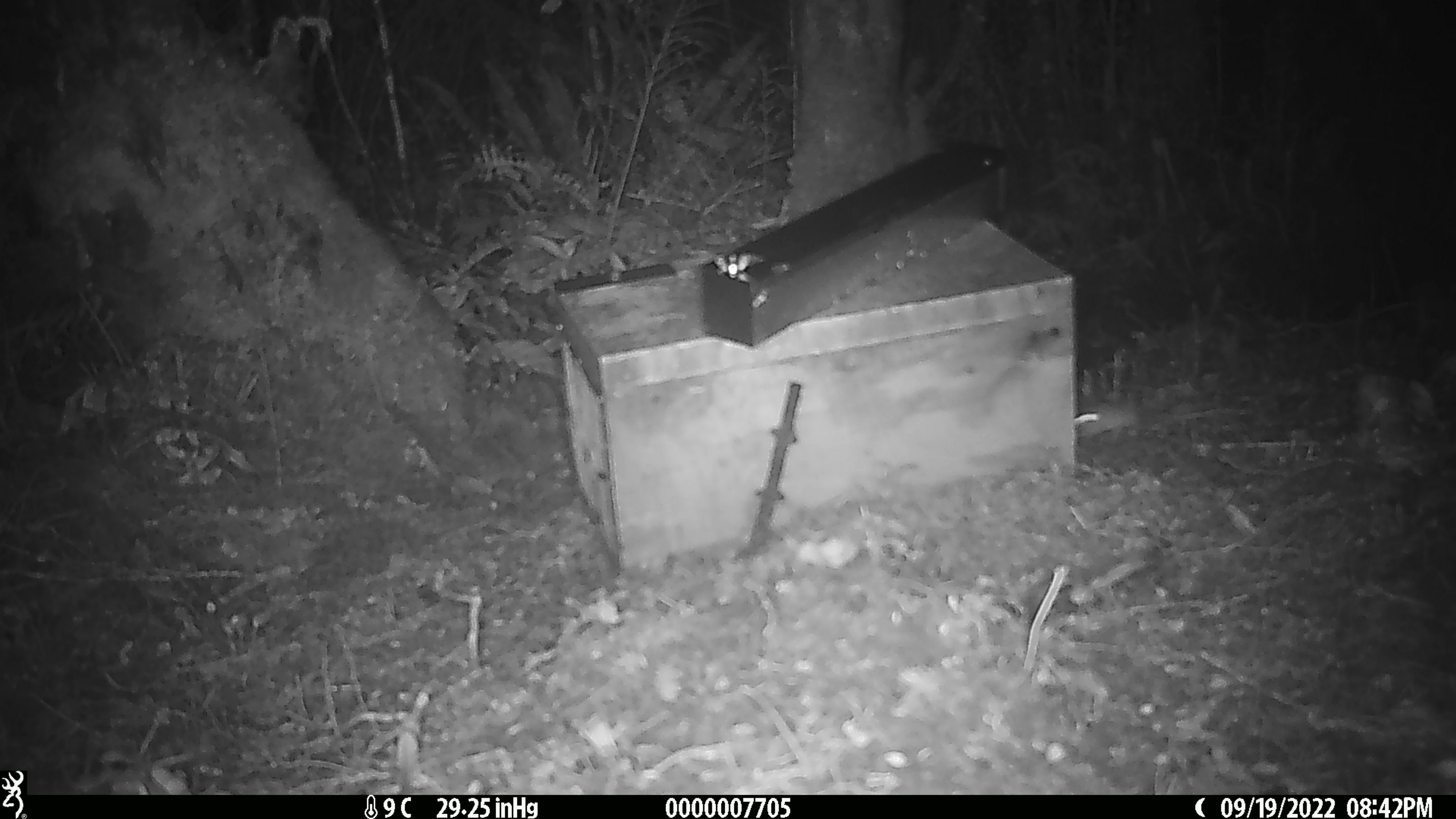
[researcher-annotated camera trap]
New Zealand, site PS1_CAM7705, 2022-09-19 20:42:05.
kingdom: Animalia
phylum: Chordata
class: Mammalia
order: Rodentia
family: Muridae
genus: Mus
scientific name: Mus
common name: mouse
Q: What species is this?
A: Mouse (Mus).